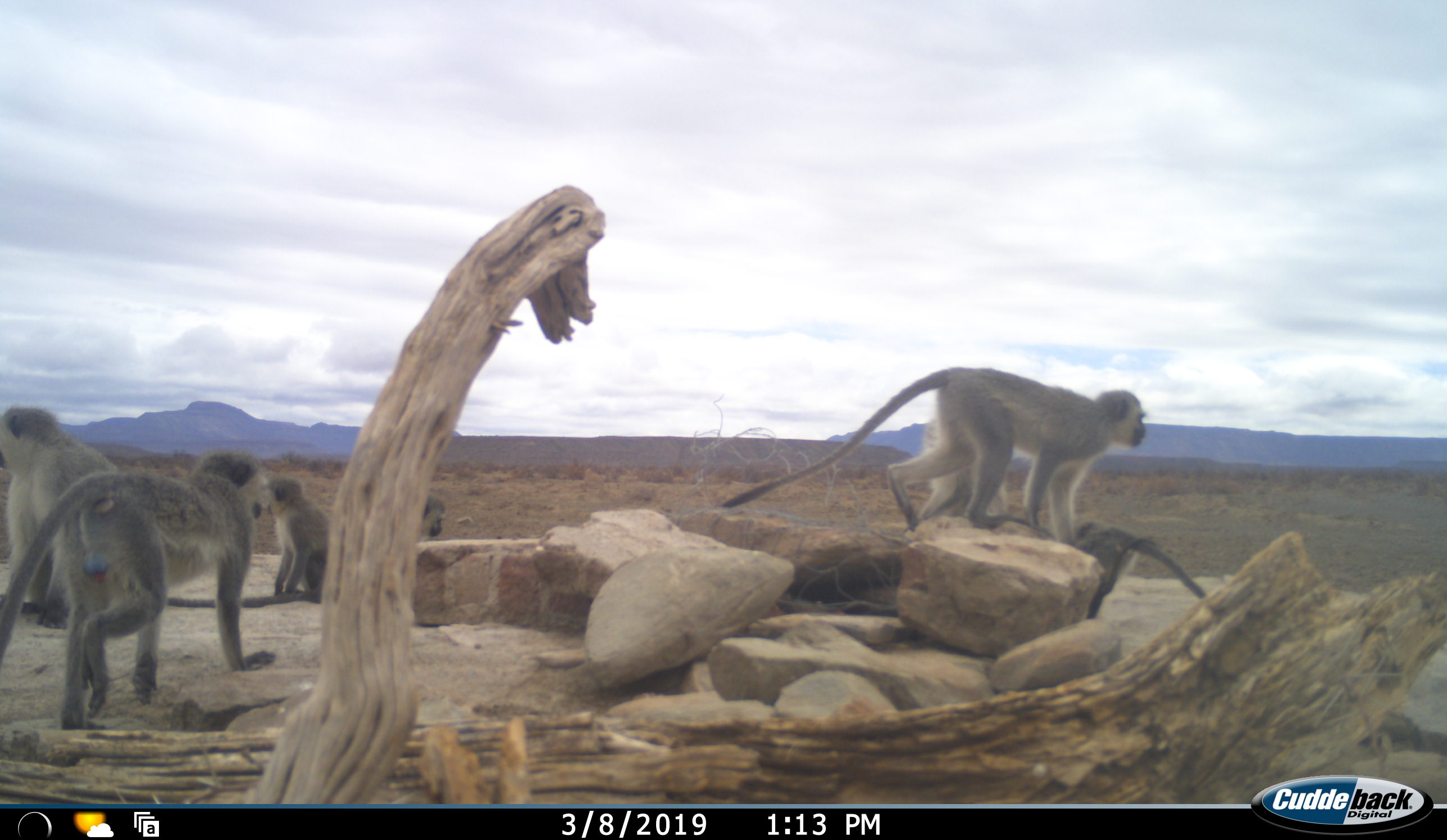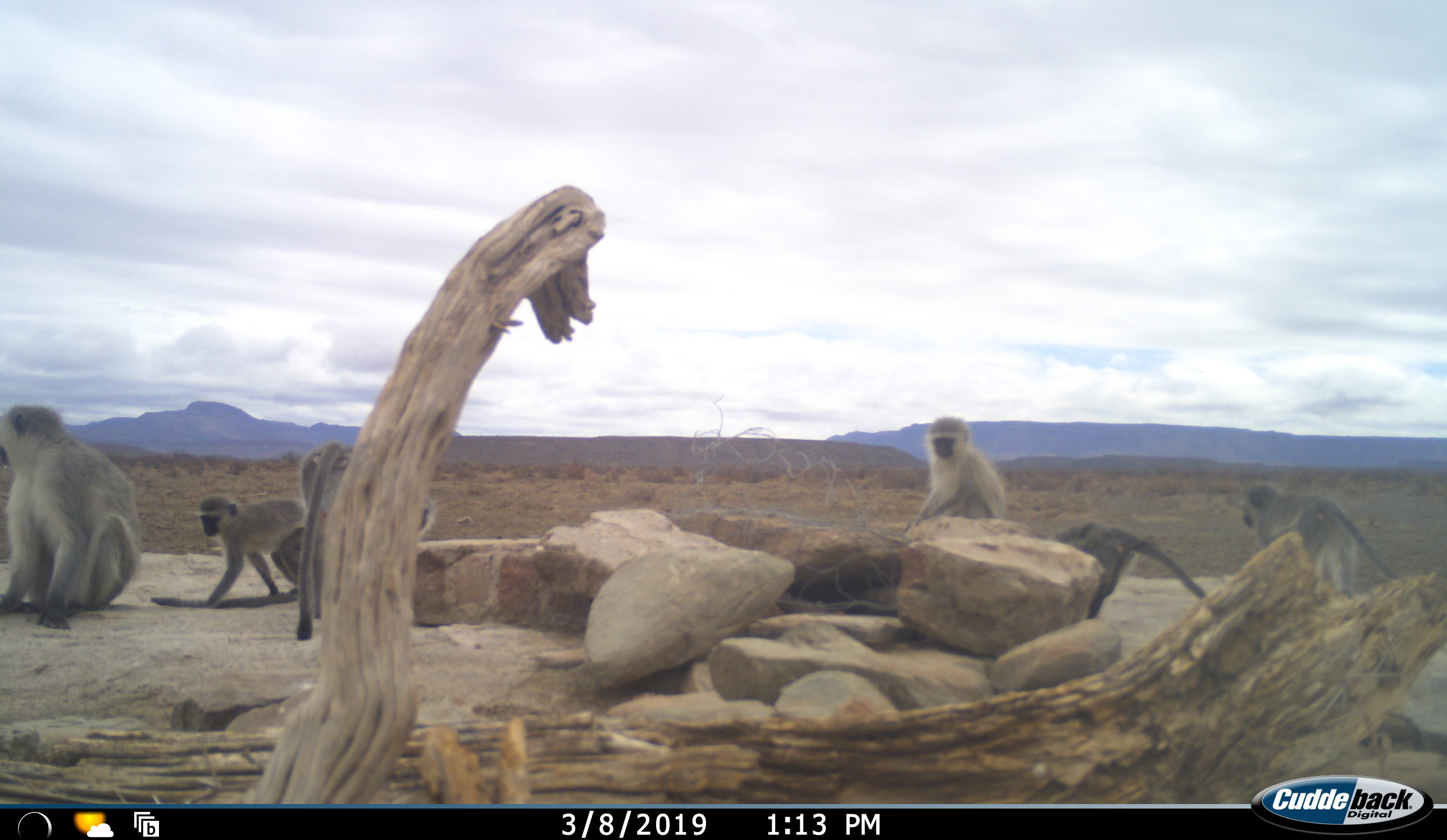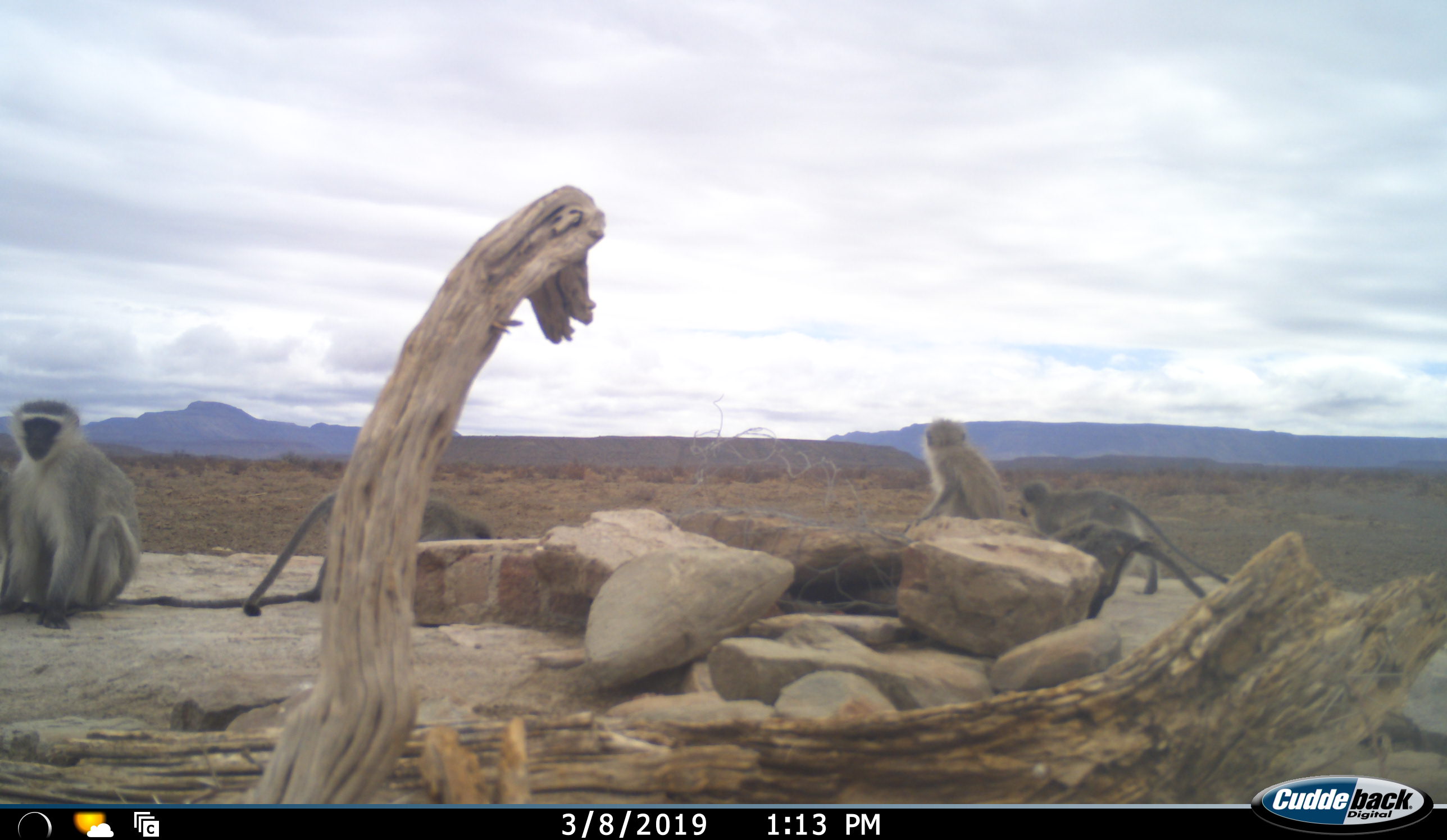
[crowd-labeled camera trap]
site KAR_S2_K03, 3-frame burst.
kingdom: Animalia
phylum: Chordata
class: Mammalia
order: Primates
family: Cercopithecidae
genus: Chlorocebus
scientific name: Chlorocebus pygerythrus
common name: vervet monkey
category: monkeyvervet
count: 6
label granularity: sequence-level